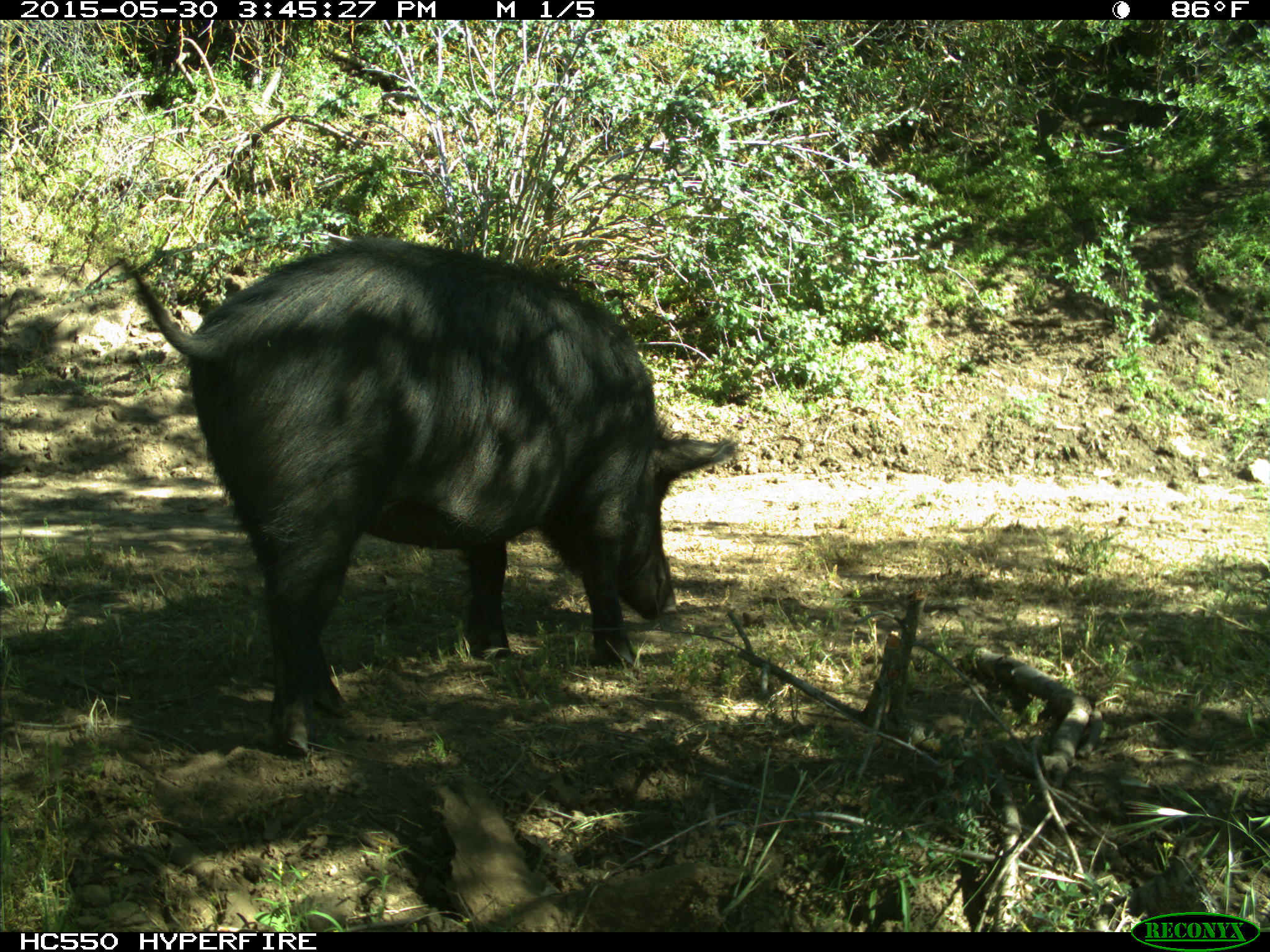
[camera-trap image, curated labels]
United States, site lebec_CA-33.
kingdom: Animalia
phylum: Chordata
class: Mammalia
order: Artiodactyla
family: Suidae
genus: Sus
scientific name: Sus scrofa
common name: wild boar